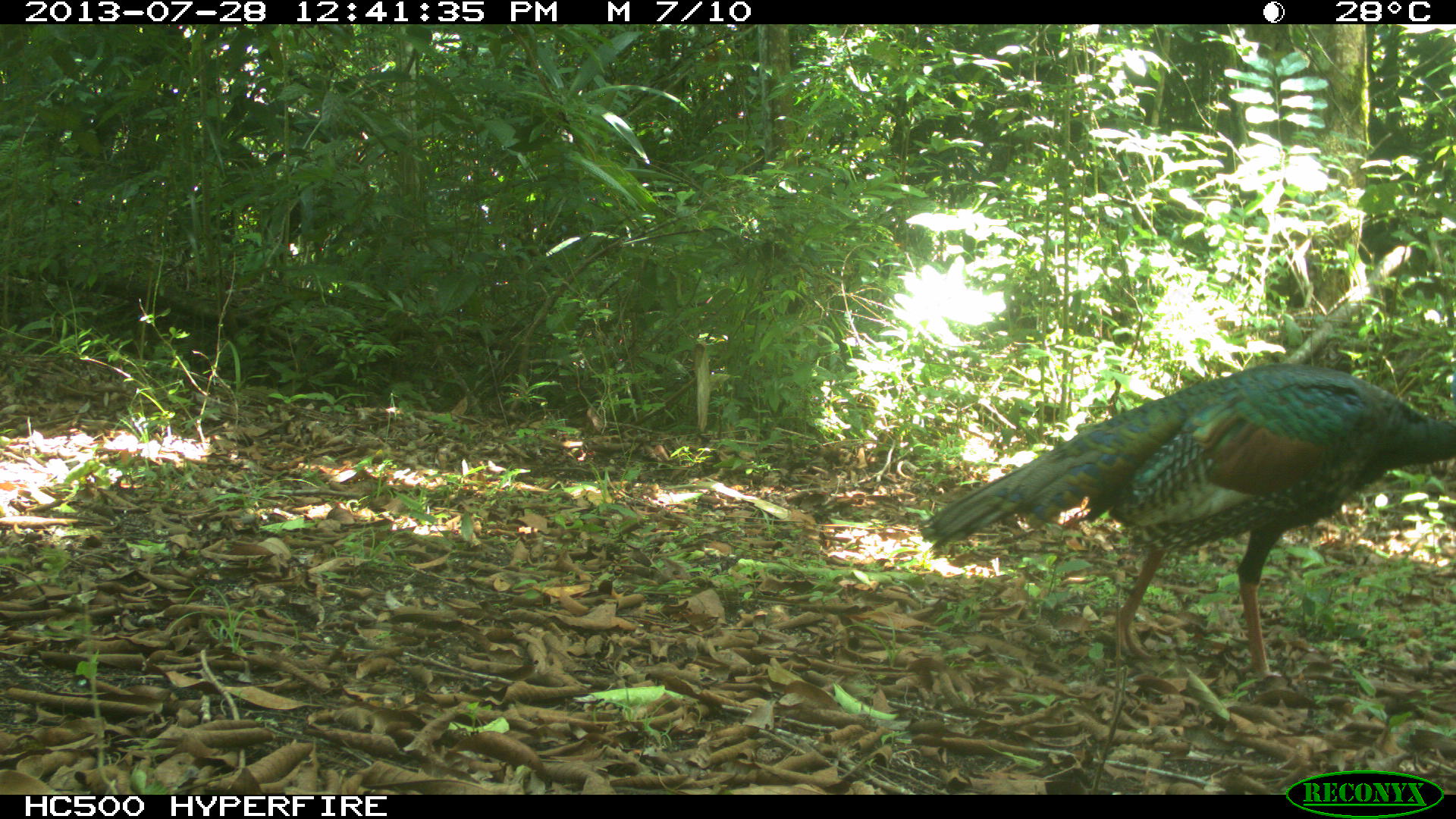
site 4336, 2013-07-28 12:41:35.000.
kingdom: Animalia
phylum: Chordata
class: Aves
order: Galliformes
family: Phasianidae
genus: Meleagris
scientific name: Meleagris ocellata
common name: ocellated turkey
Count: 1.